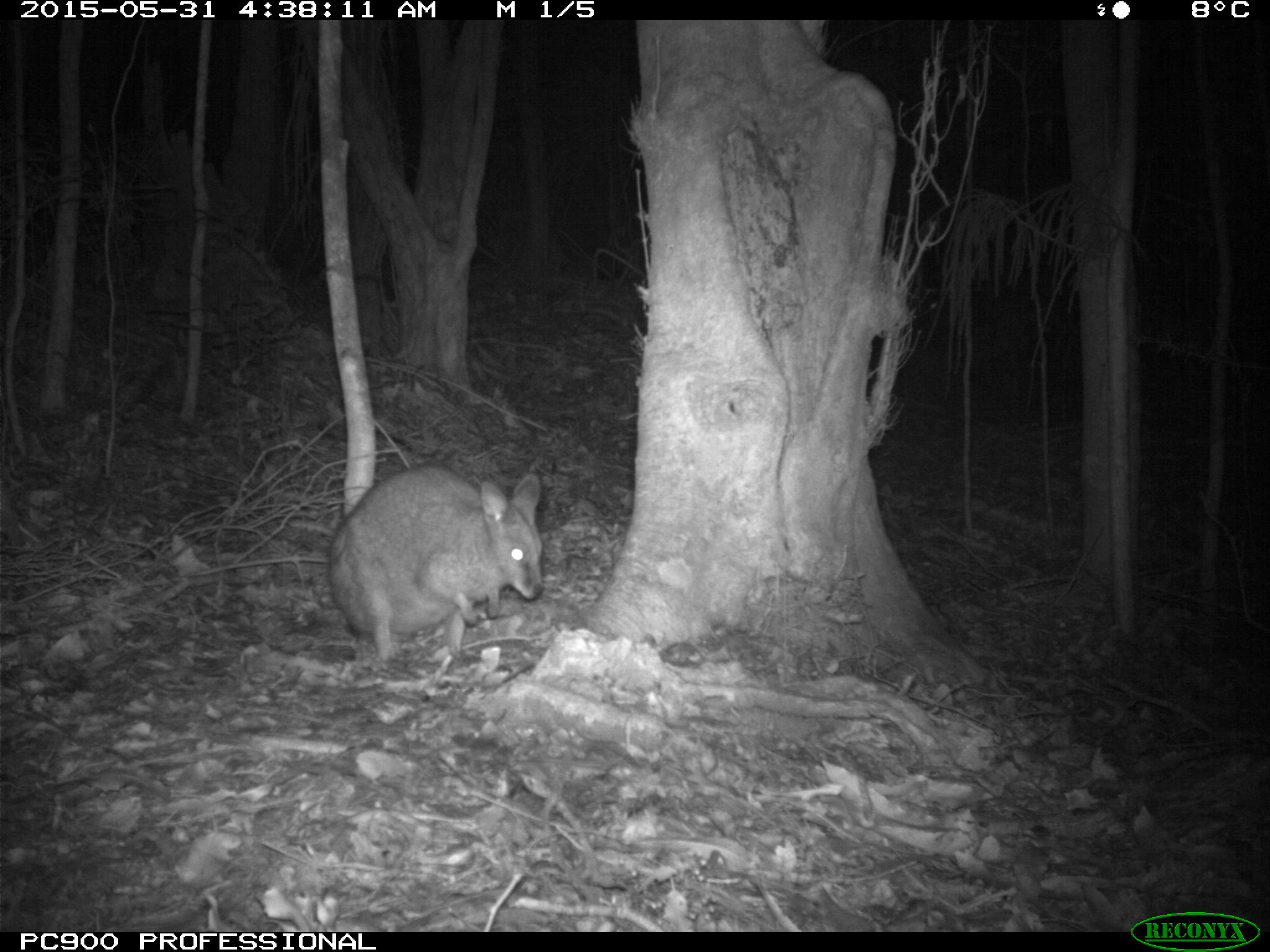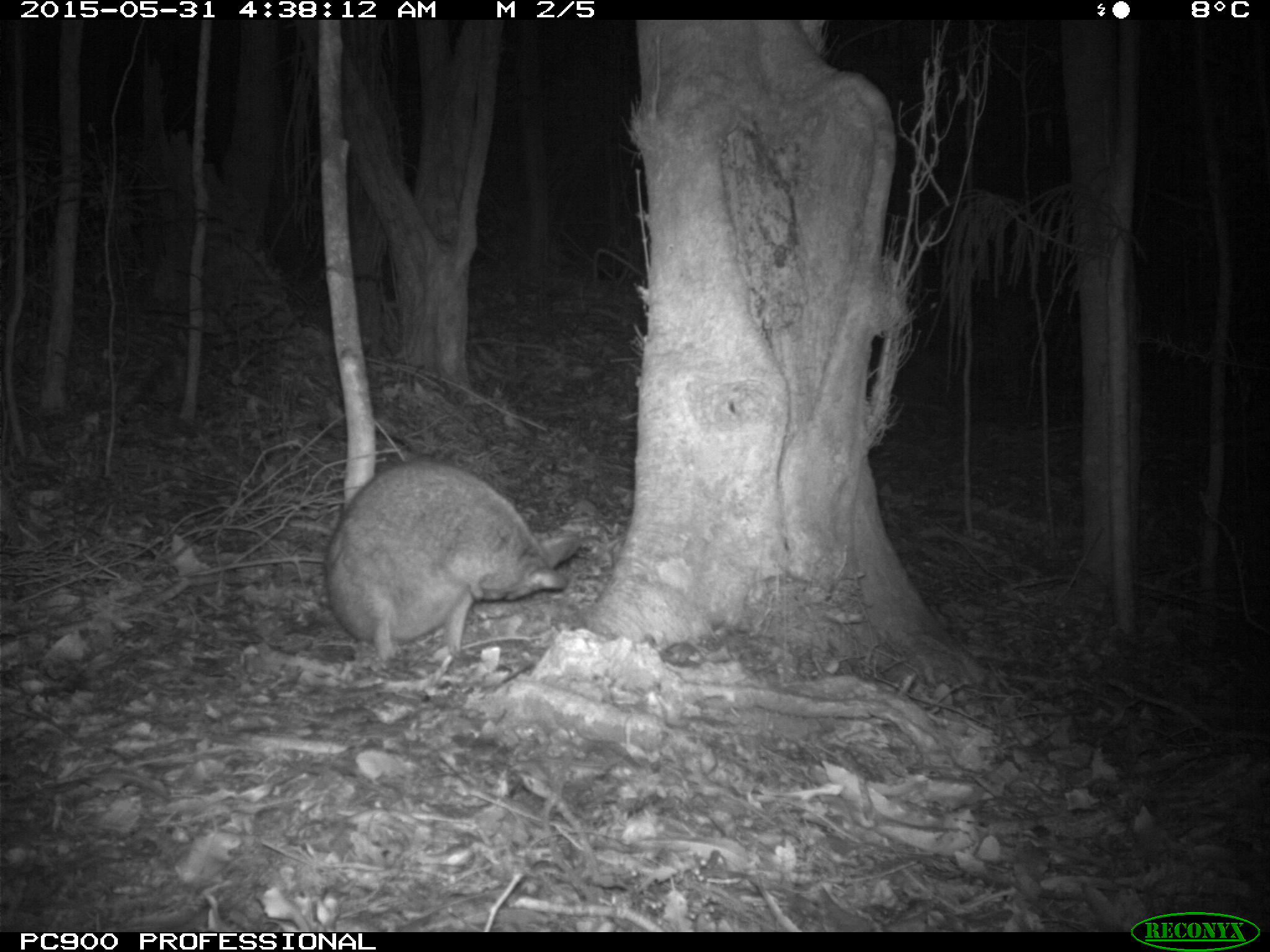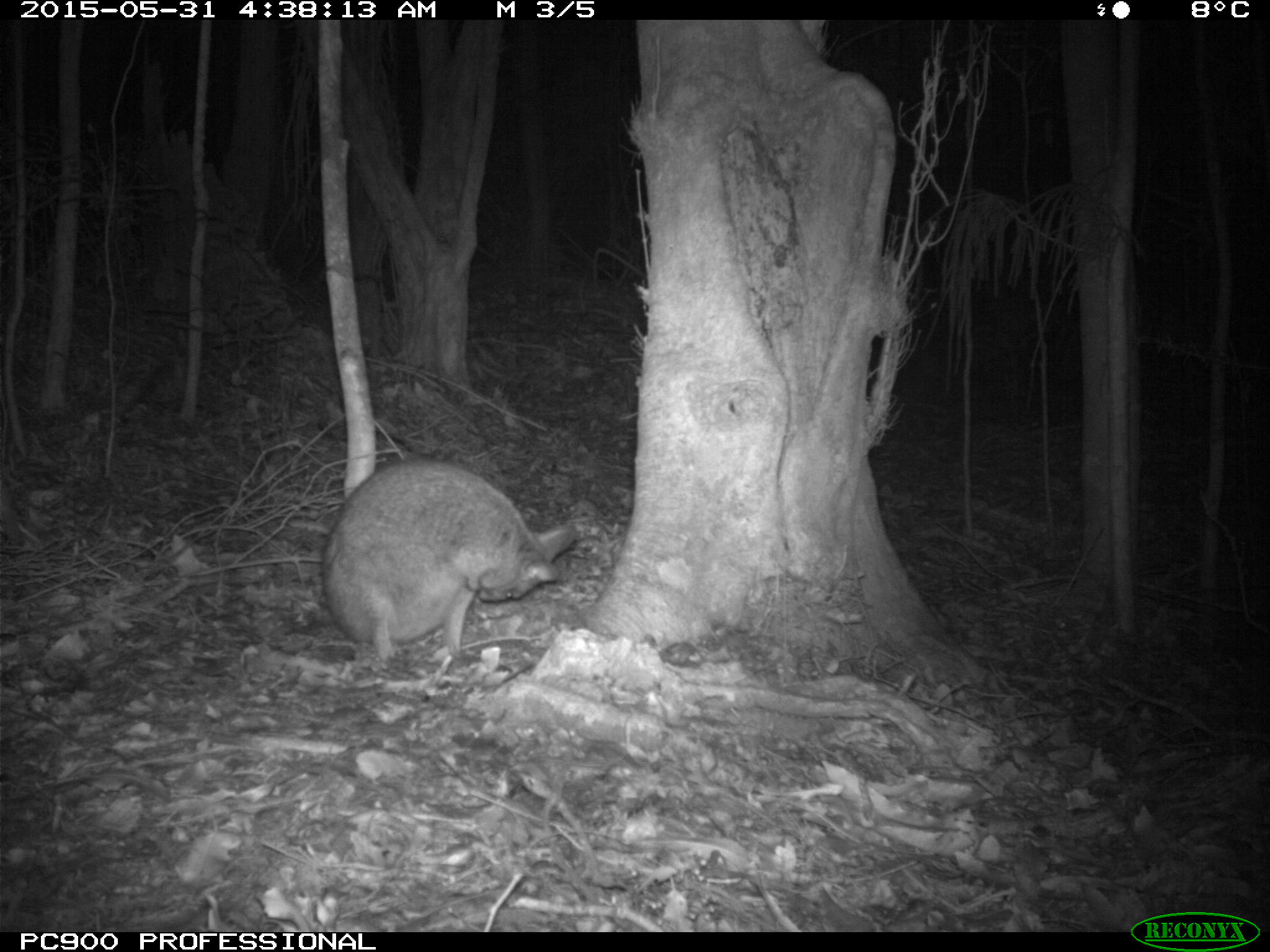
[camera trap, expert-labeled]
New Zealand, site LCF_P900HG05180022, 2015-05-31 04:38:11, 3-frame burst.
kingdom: Animalia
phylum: Chordata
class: Mammalia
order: Diprotodontia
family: Macropodidae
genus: Notamacropus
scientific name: Notamacropus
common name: wallaby